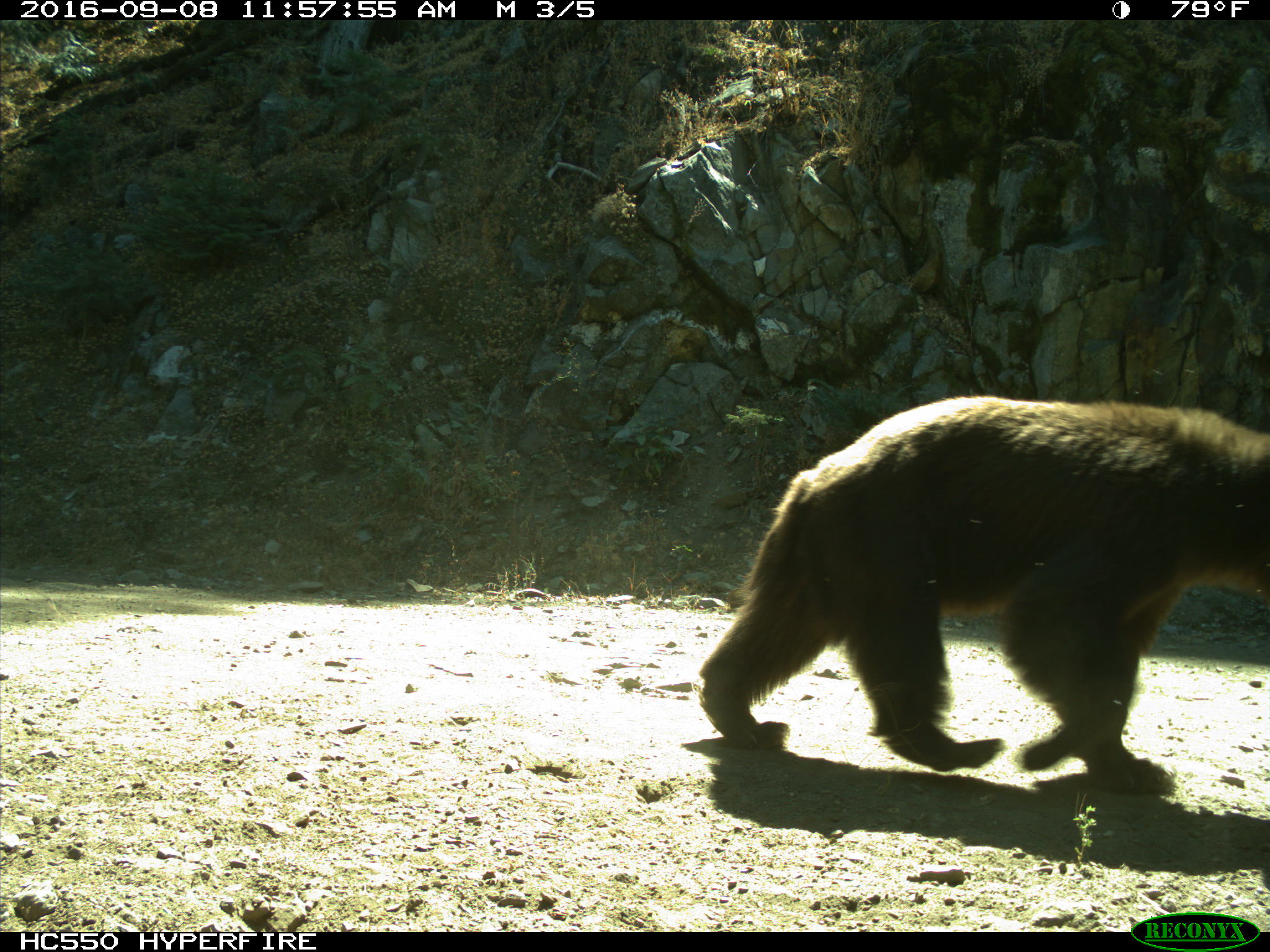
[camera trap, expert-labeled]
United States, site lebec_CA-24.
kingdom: Animalia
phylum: Chordata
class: Mammalia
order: Carnivora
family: Ursidae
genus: Ursus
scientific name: Ursus americanus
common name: american black bear